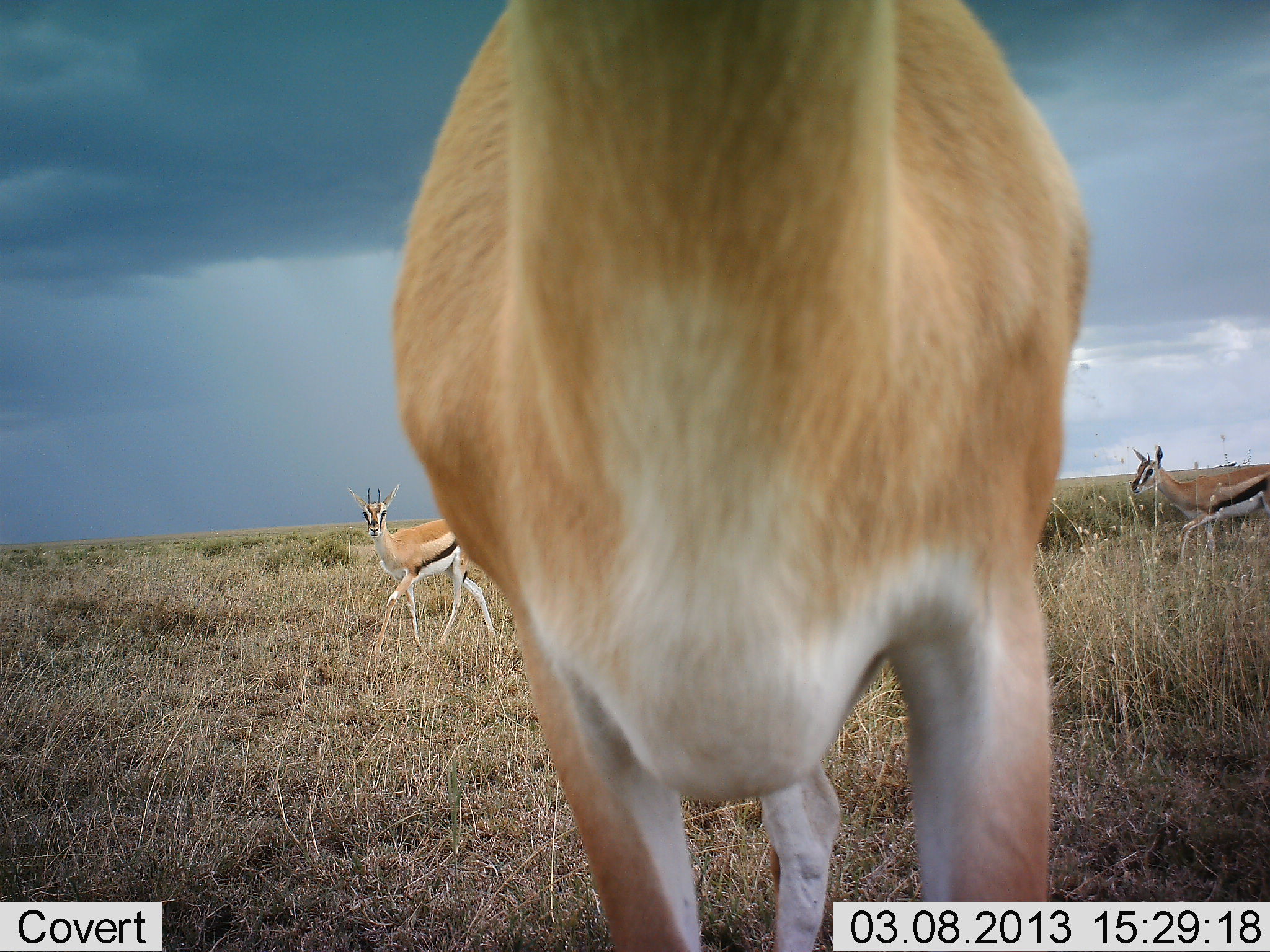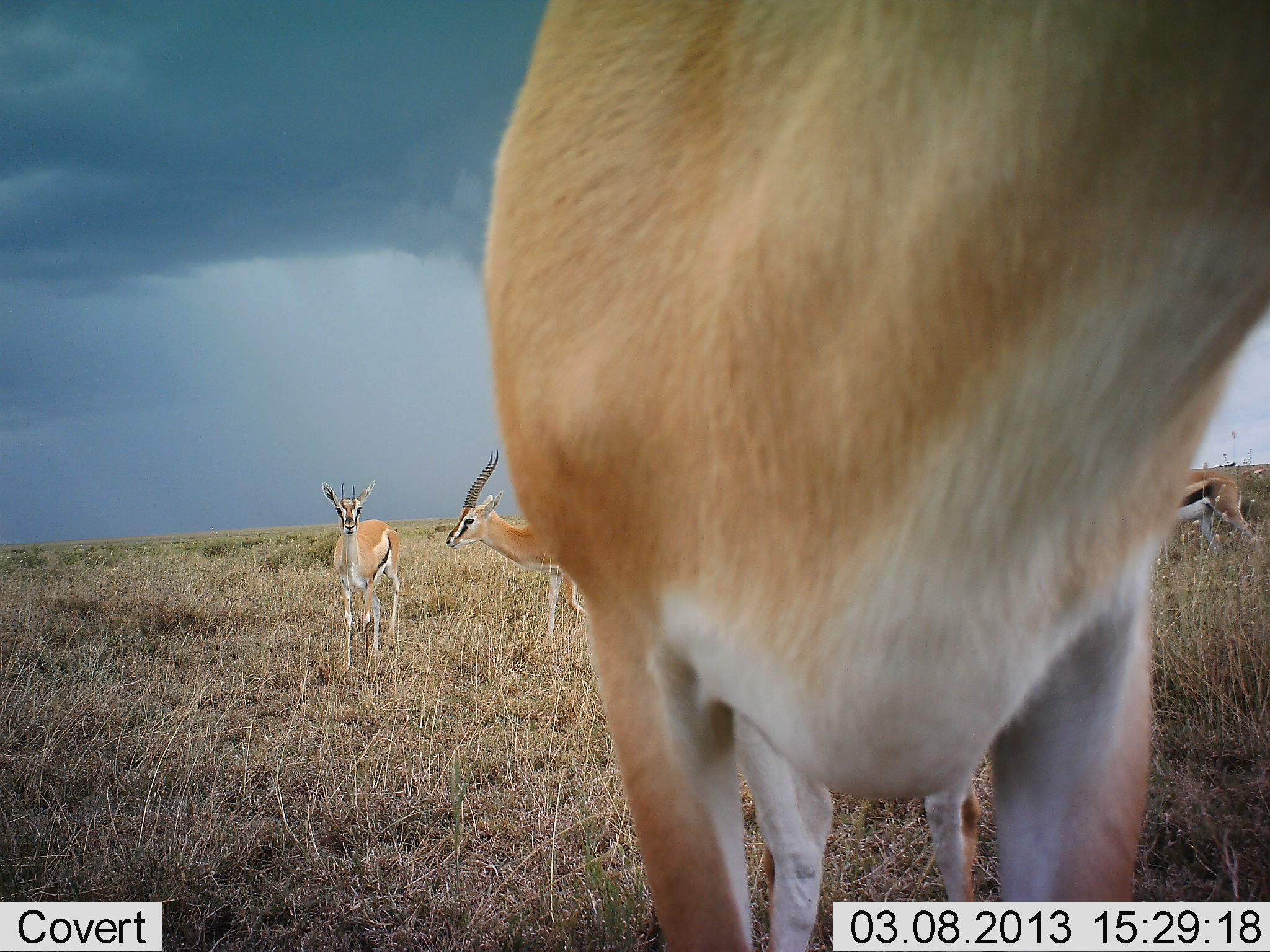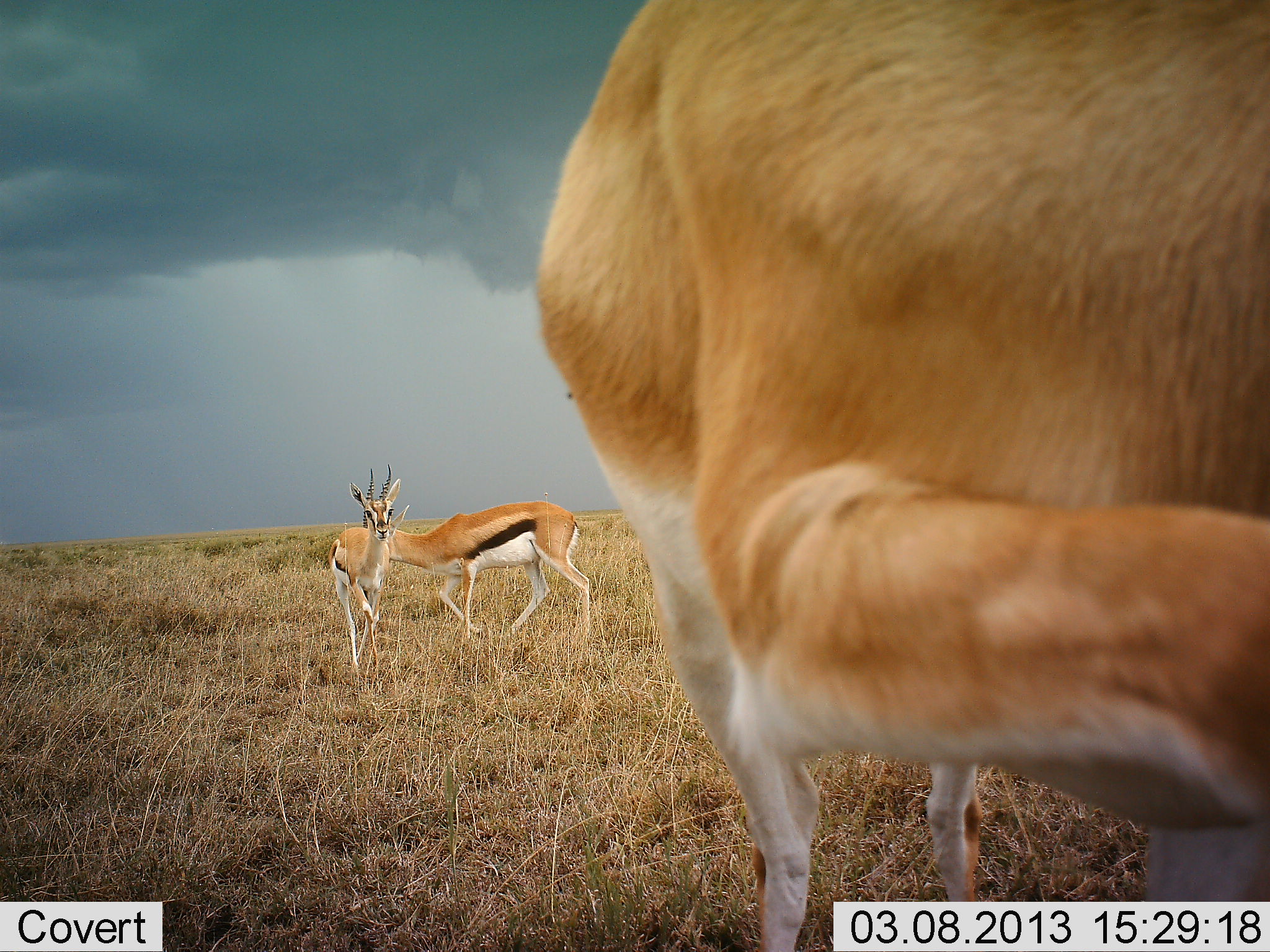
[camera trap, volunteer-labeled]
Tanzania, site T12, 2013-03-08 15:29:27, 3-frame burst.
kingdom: Animalia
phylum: Chordata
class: Mammalia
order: Artiodactyla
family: Bovidae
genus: Eudorcas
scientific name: Eudorcas thomsonii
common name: thomson's gazelle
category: gazellethomsons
Gazellethomsons (thomson's gazelle) (Eudorcas thomsonii), count 4. Behavior (volunteer vote fractions): standing 44%, resting 0%, moving 81%, interacting 7%. Young present (vote fraction): 0%. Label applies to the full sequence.